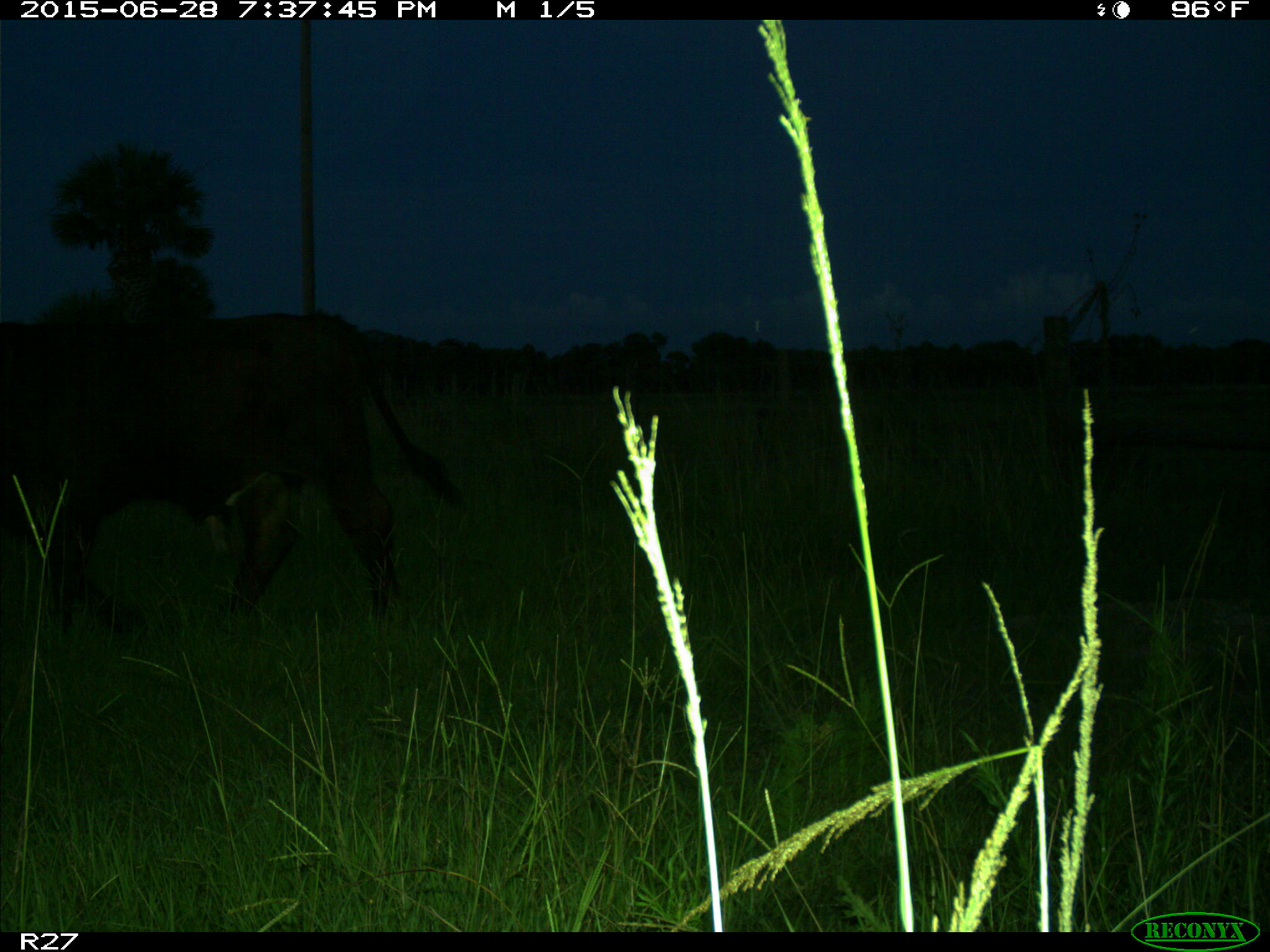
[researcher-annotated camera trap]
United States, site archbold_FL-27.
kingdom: Animalia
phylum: Chordata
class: Mammalia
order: Artiodactyla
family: Bovidae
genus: Bos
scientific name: Bos taurus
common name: domestic cow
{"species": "Bos taurus (domestic cow)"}